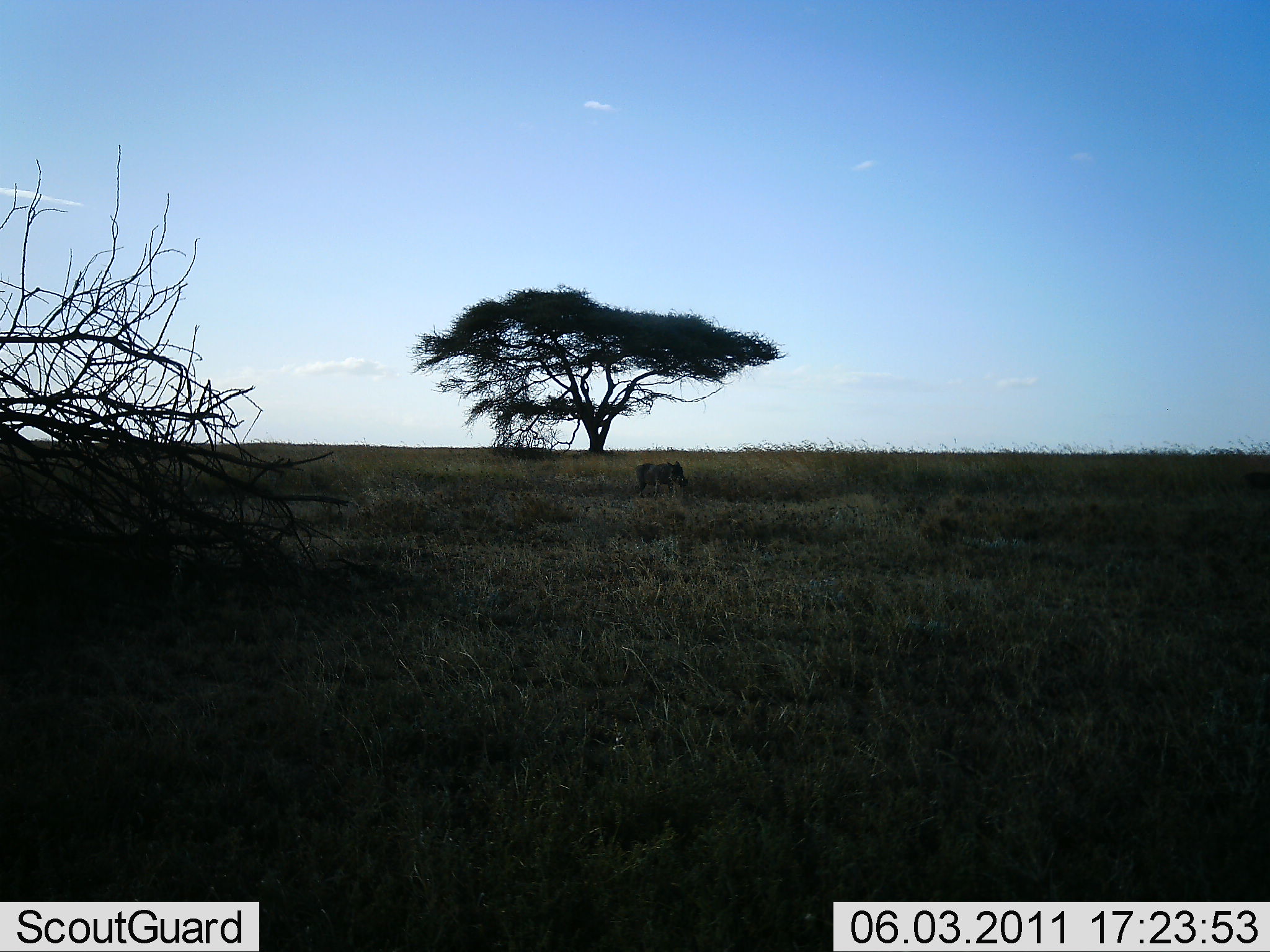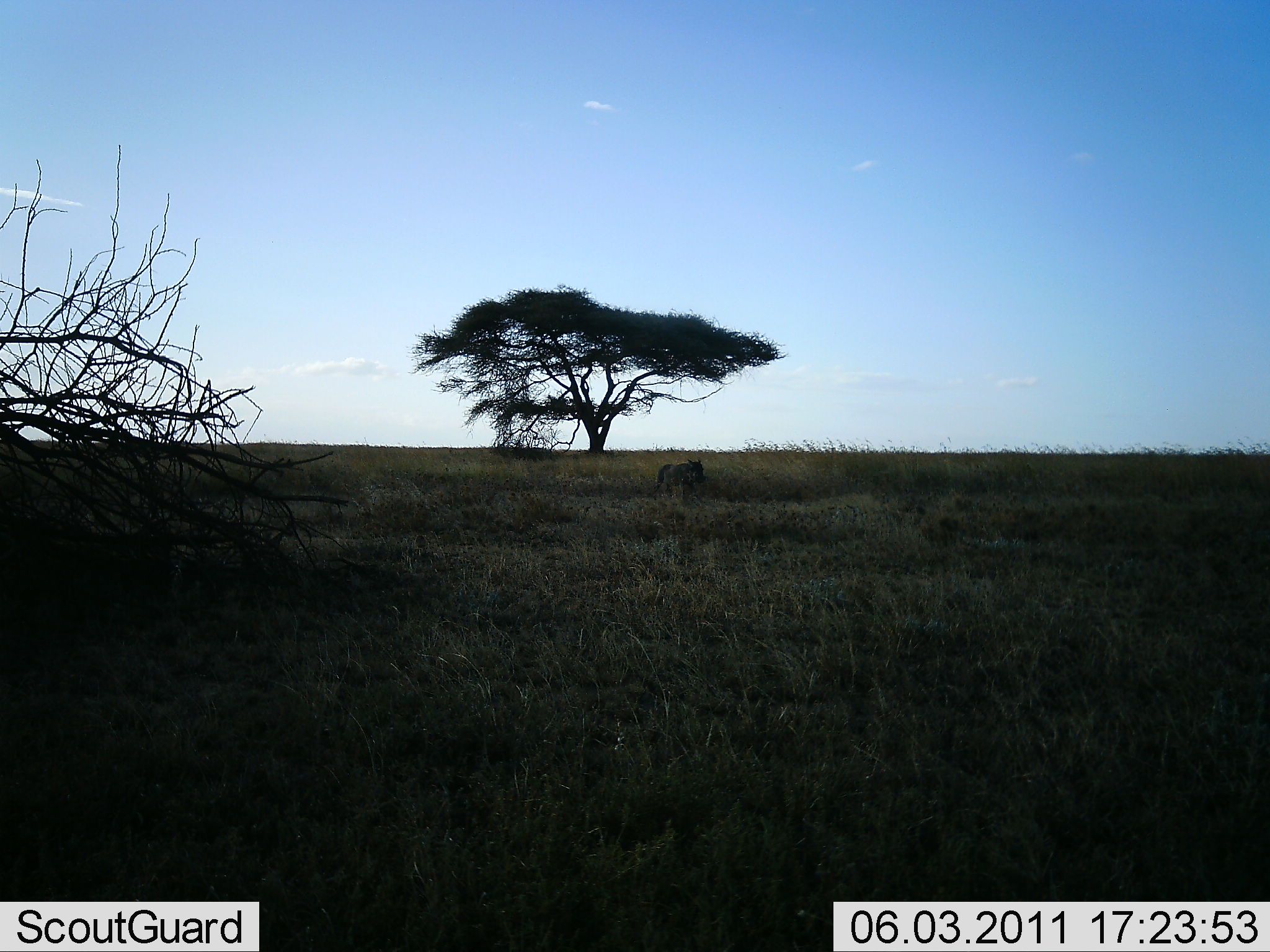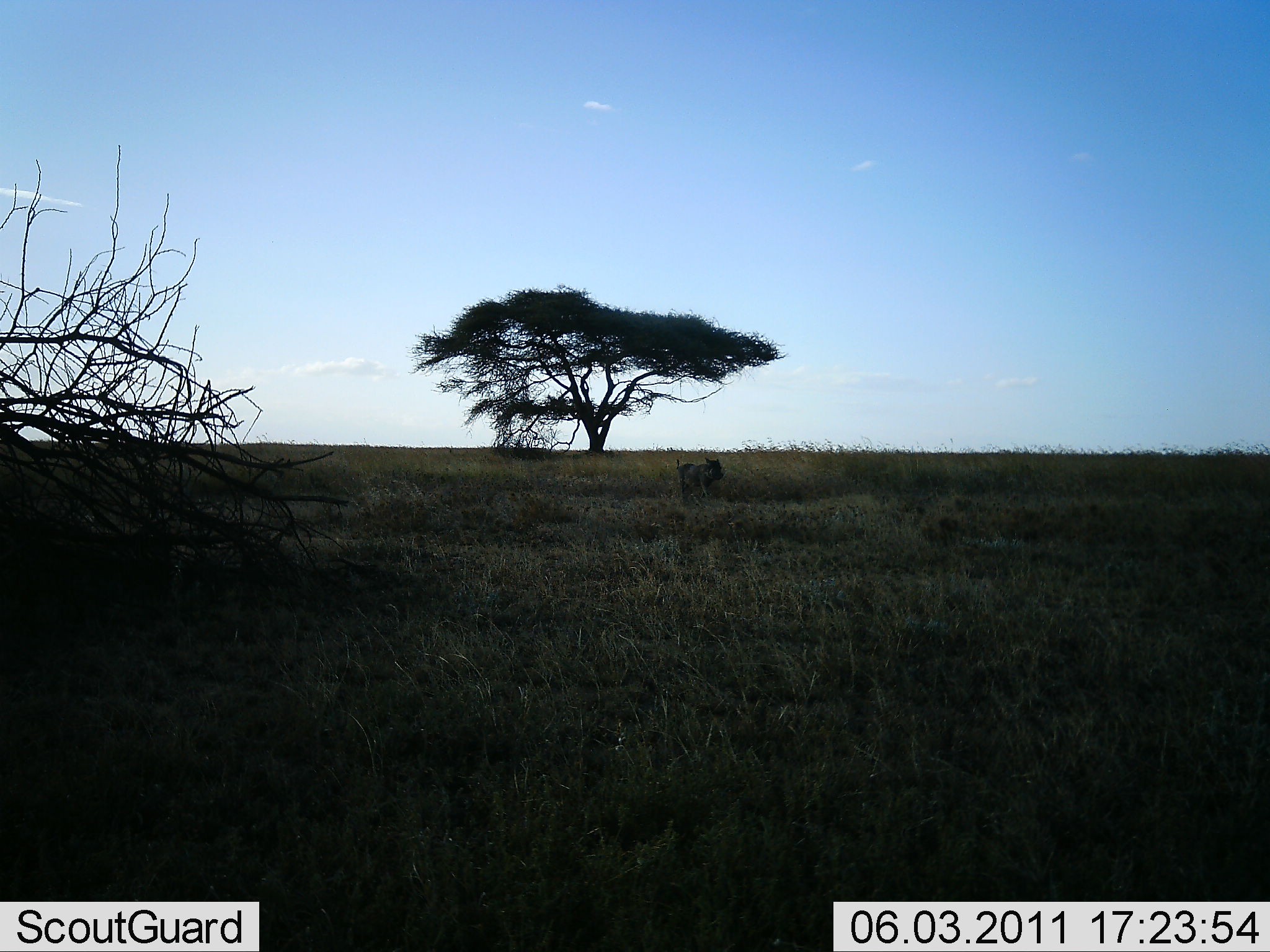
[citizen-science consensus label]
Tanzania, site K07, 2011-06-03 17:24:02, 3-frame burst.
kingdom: Animalia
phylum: Chordata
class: Mammalia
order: Artiodactyla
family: Suidae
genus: Phacochoerus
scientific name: Phacochoerus africanus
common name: warthog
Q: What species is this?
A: Warthog (Phacochoerus africanus).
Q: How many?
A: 1.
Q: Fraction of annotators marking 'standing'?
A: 0%.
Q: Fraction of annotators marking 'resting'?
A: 0%.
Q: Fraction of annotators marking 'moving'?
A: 100%.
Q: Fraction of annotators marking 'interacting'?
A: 0%.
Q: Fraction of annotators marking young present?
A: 0%.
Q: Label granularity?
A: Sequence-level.